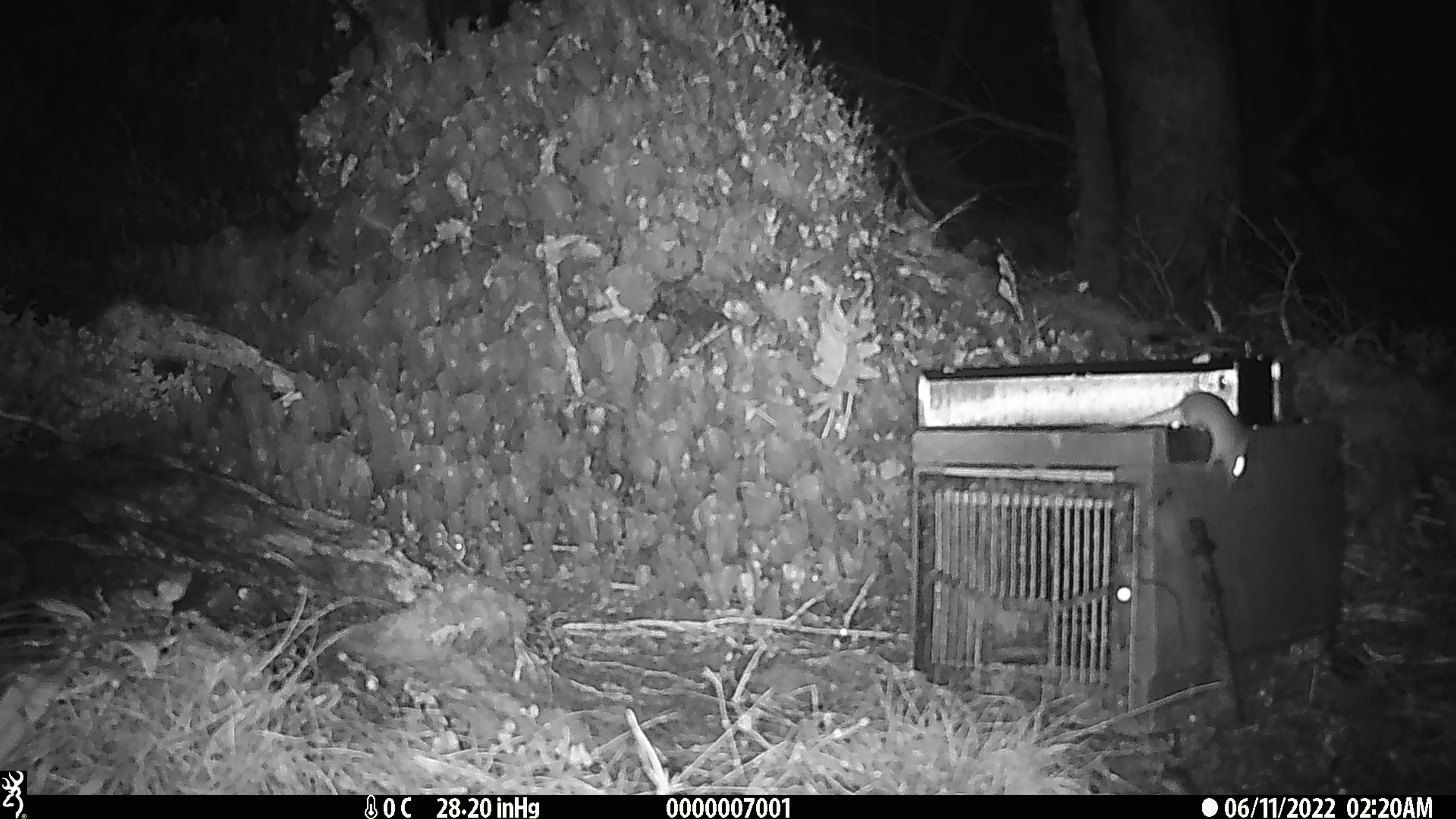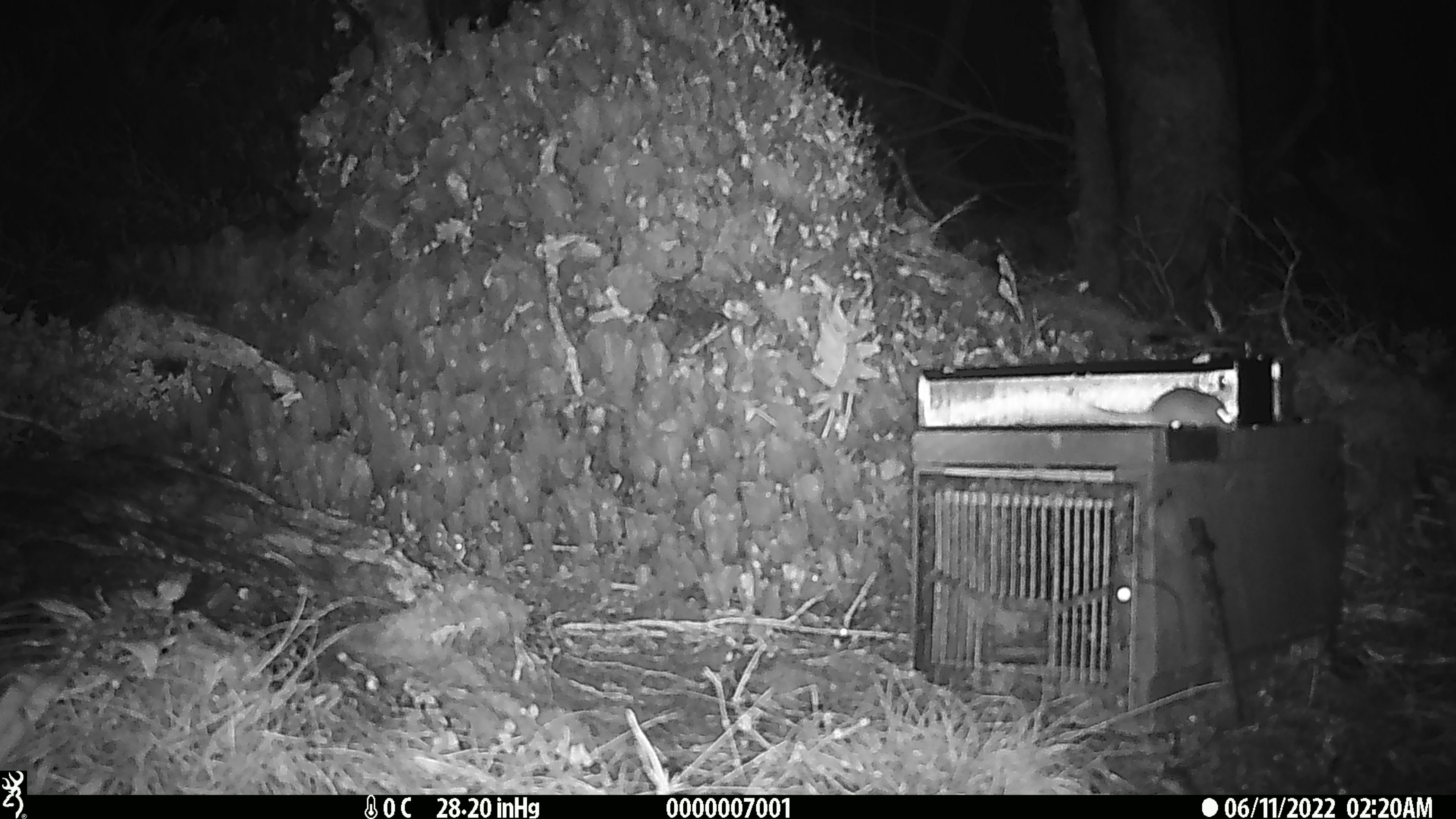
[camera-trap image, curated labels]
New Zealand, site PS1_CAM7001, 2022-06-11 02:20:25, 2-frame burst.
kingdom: Animalia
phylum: Chordata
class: Mammalia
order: Rodentia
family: Muridae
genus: Mus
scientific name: Mus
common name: mouse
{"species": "mouse (Mus)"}